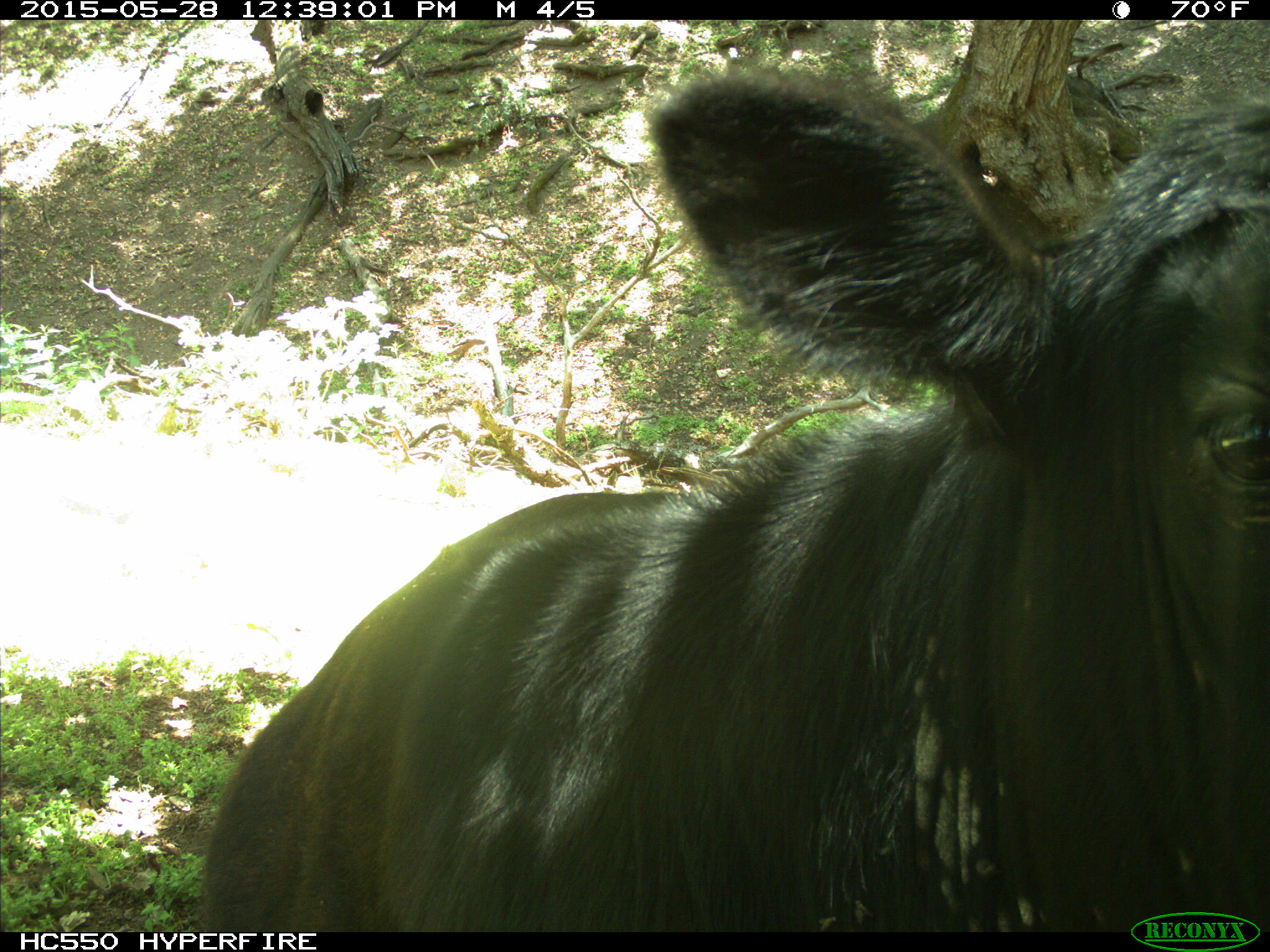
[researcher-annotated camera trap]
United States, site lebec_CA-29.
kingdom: Animalia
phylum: Chordata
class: Mammalia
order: Artiodactyla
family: Bovidae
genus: Bos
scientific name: Bos taurus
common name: domestic cow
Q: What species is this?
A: Bos taurus (domestic cow).